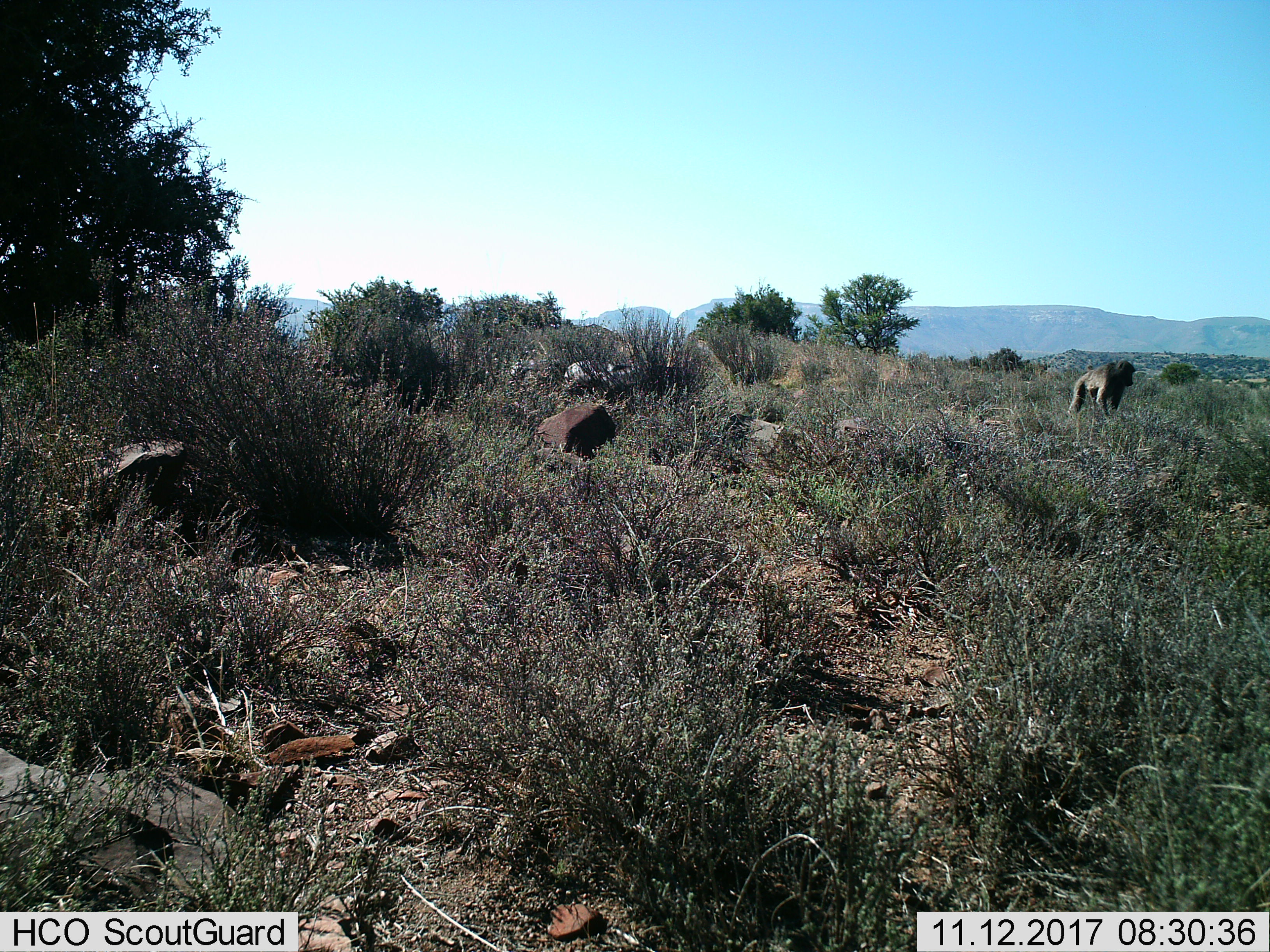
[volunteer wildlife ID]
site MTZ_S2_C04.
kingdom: Animalia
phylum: Chordata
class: Mammalia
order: Primates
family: Cercopithecidae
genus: Papio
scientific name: Papio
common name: baboon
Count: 1.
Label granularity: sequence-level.